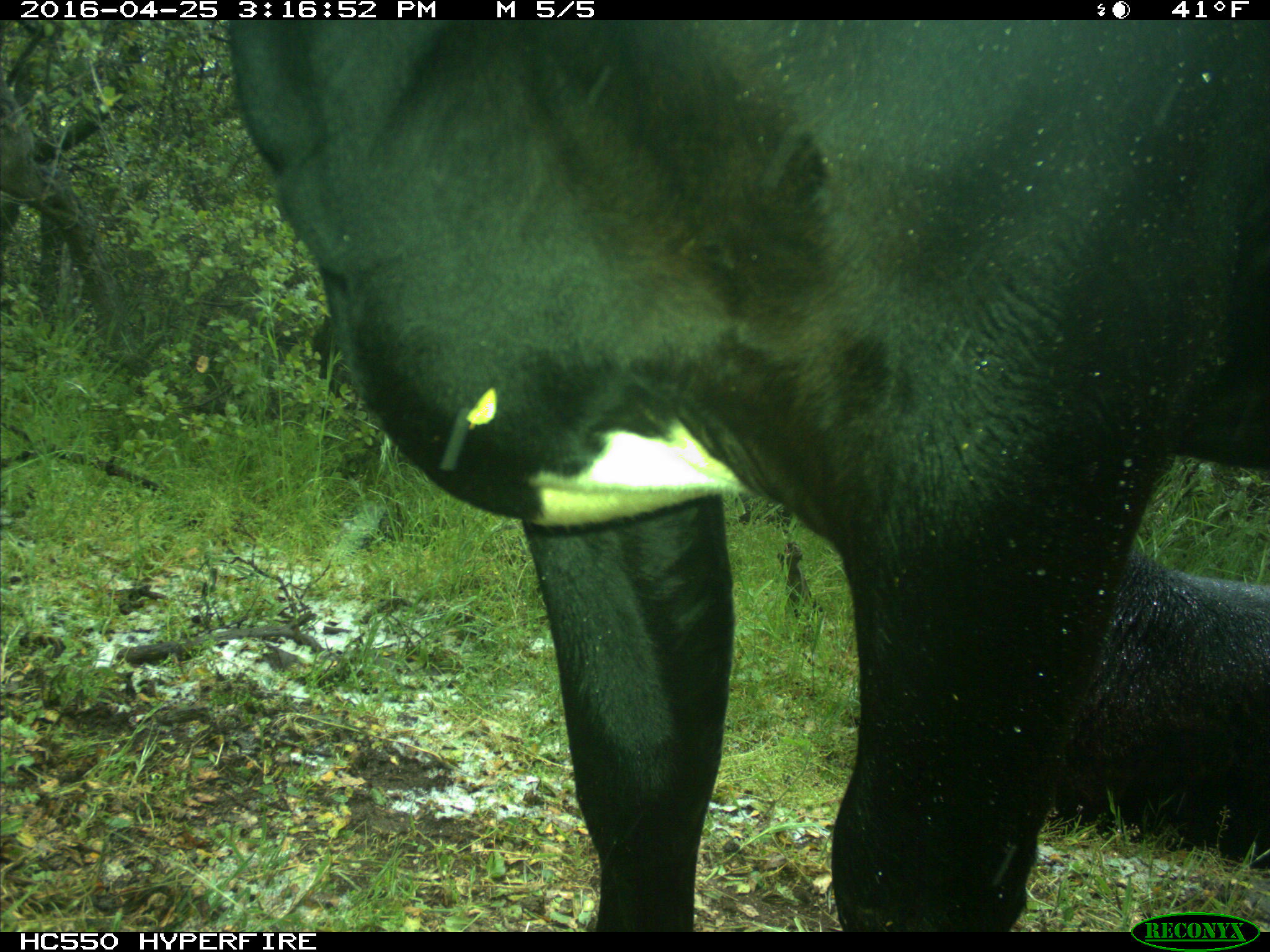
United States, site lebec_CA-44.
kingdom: Animalia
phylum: Chordata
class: Mammalia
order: Artiodactyla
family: Bovidae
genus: Bos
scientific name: Bos taurus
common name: domestic cow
Bos taurus (domestic cow).